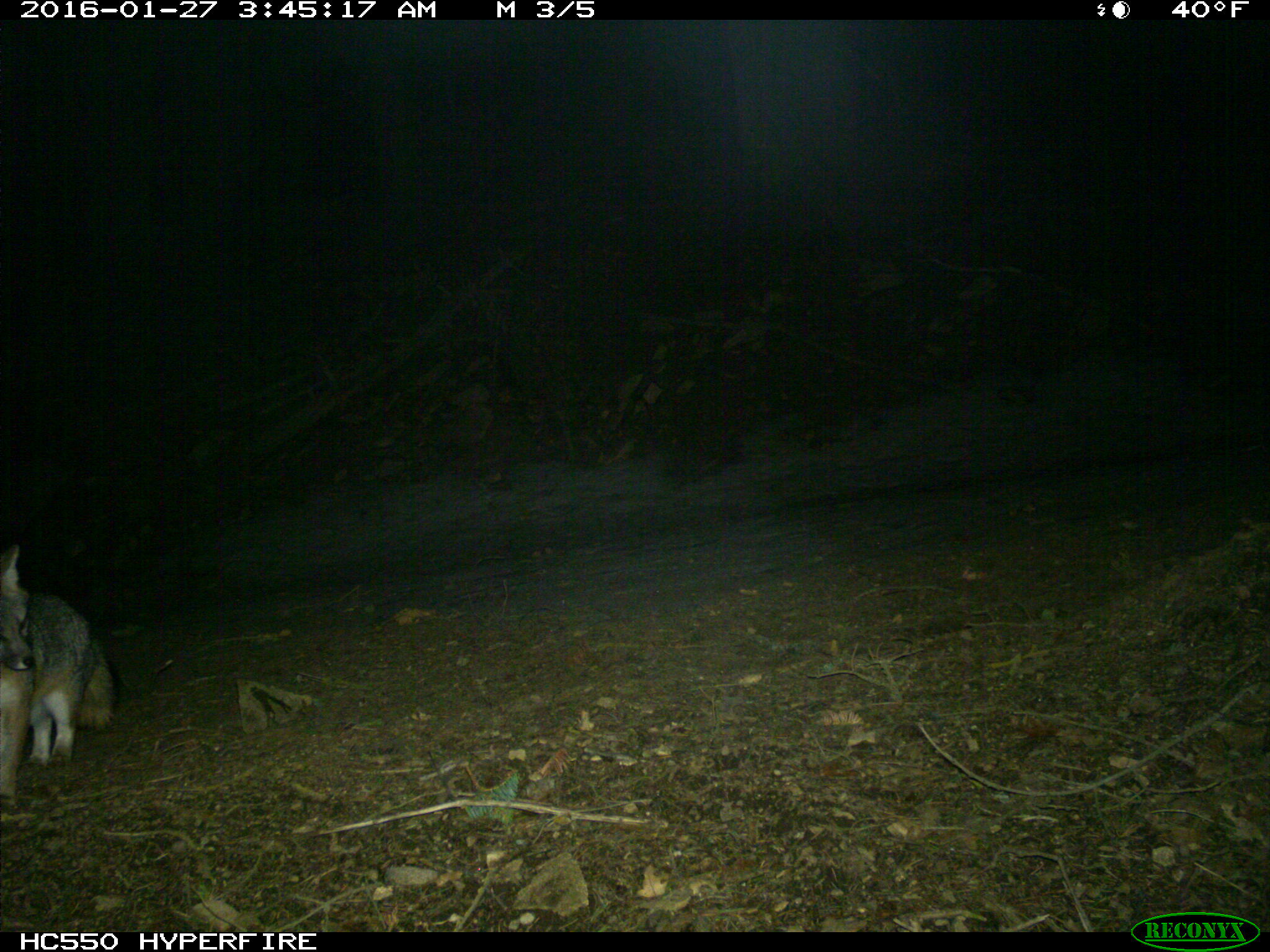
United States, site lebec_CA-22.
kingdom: Animalia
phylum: Chordata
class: Mammalia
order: Carnivora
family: Canidae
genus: Urocyon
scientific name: Urocyon cinereoargenteus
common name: gray fox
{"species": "Urocyon cinereoargenteus (gray fox)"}